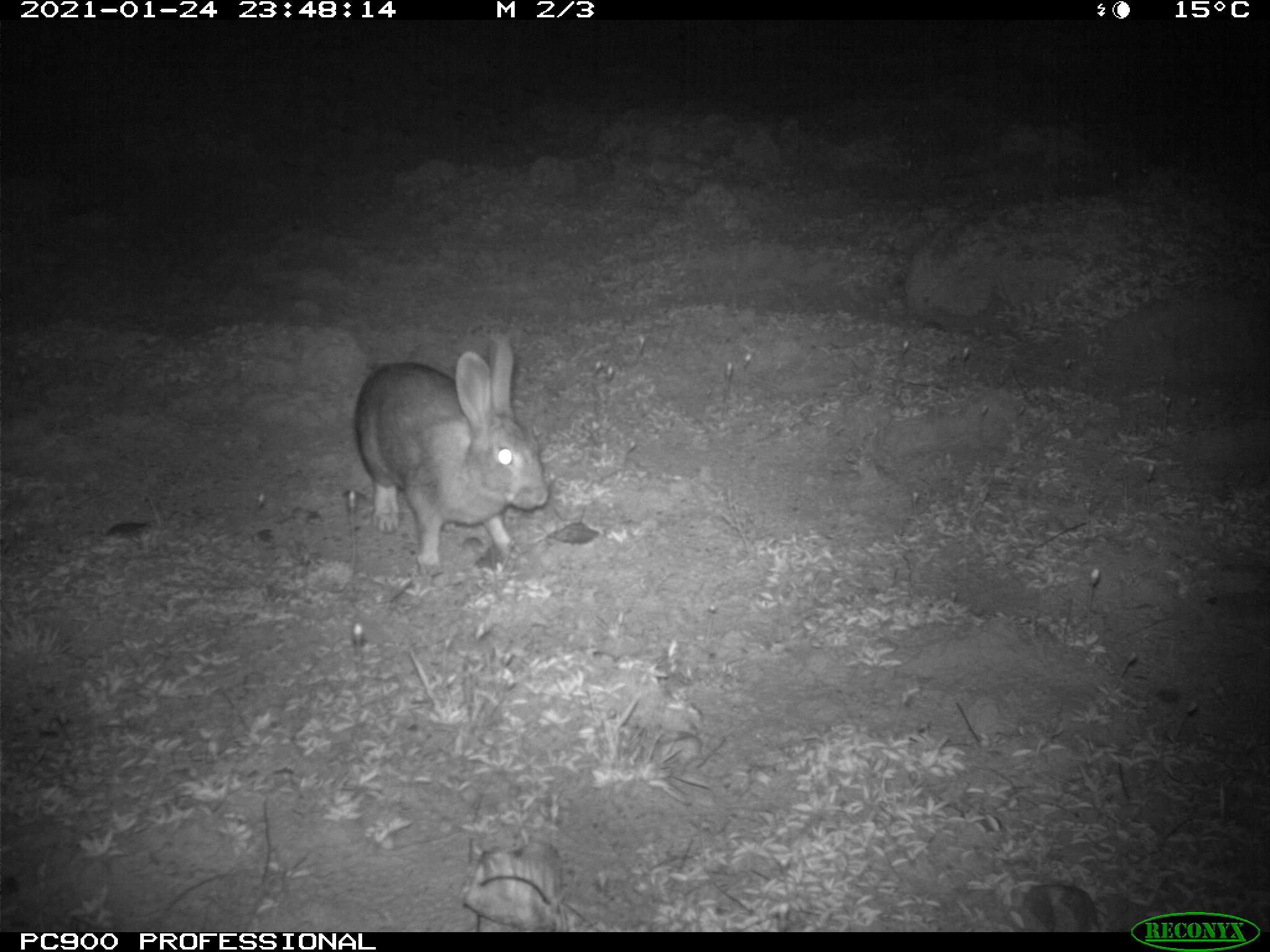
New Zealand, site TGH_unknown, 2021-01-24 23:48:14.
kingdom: Animalia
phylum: Chordata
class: Mammalia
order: Lagomorpha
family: Leporidae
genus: Oryctolagus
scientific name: Oryctolagus cuniculus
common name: european rabbit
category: rabbit